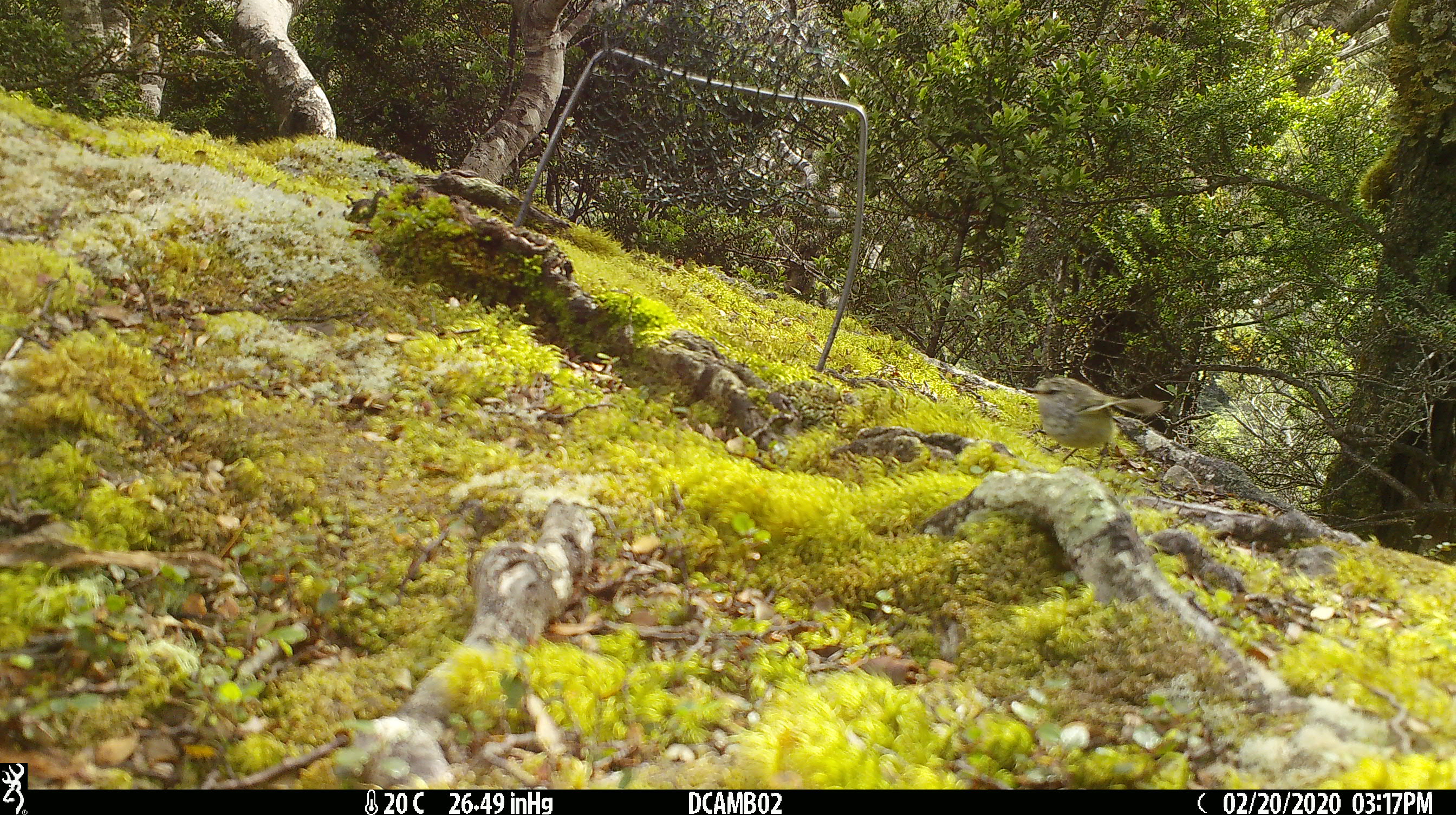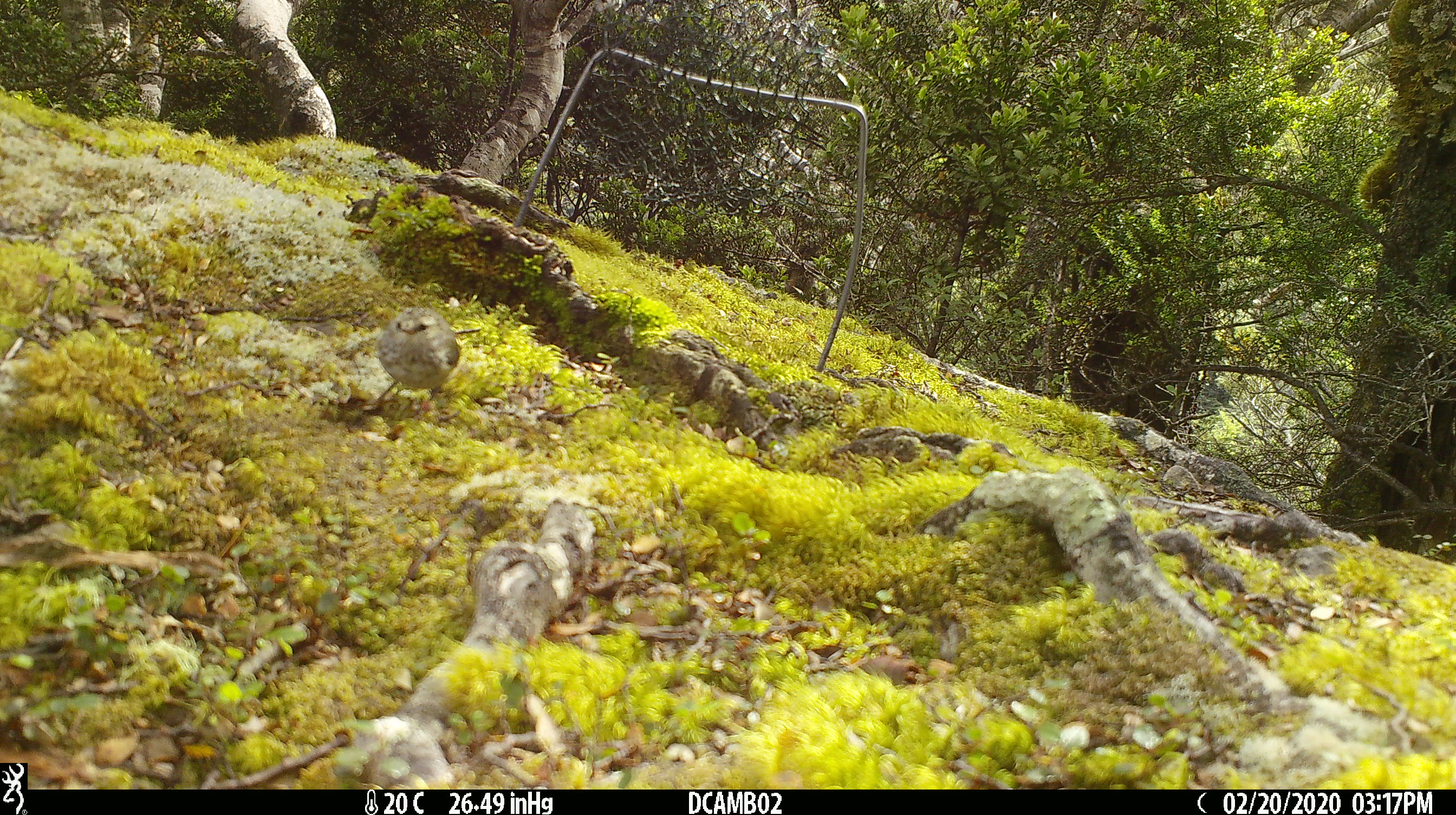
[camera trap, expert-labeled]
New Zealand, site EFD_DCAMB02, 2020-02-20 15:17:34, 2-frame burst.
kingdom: Animalia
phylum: Chordata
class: Aves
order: Passeriformes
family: Acanthisittidae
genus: Acanthisitta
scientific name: Acanthisitta chloris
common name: rifleman